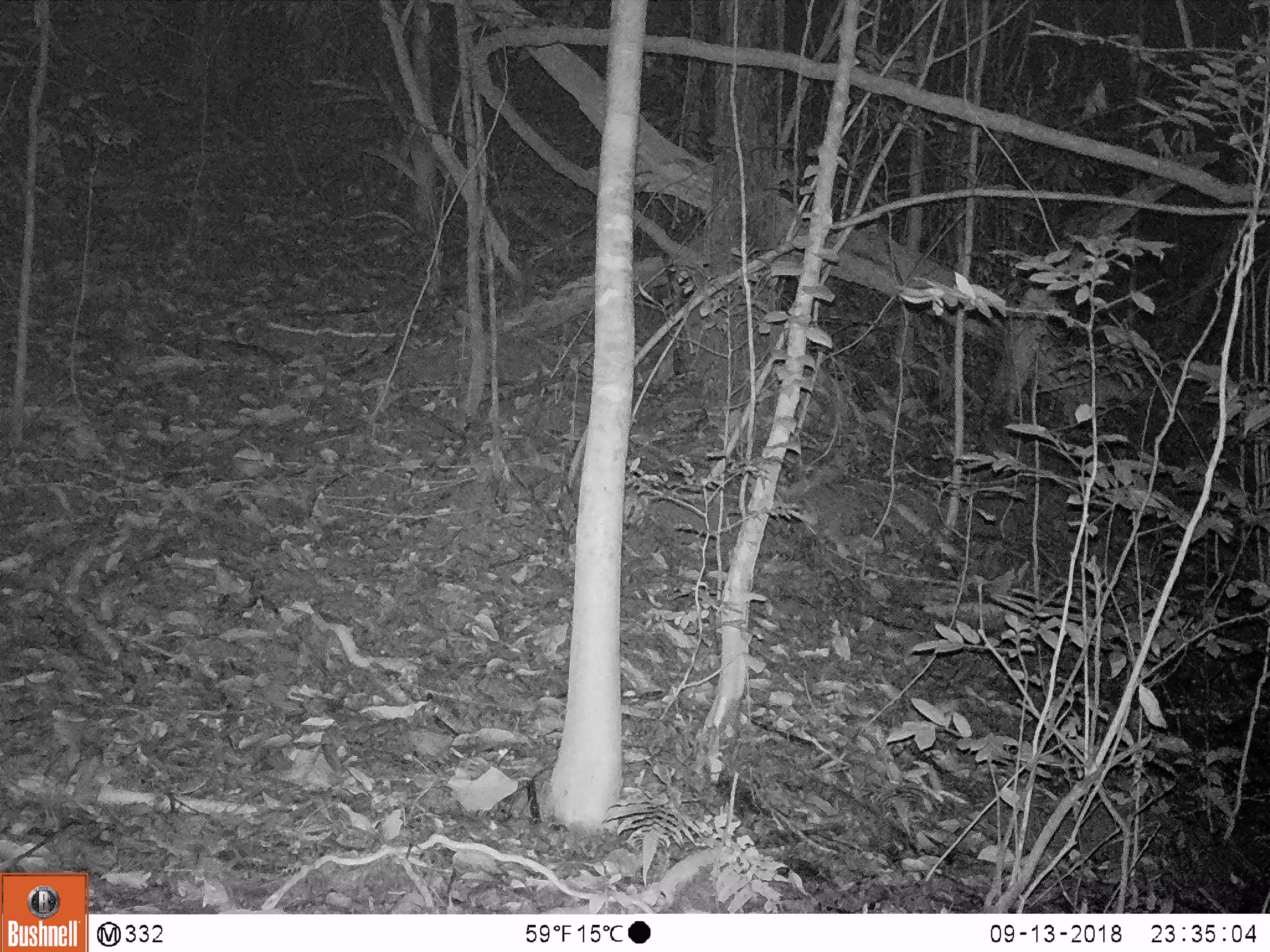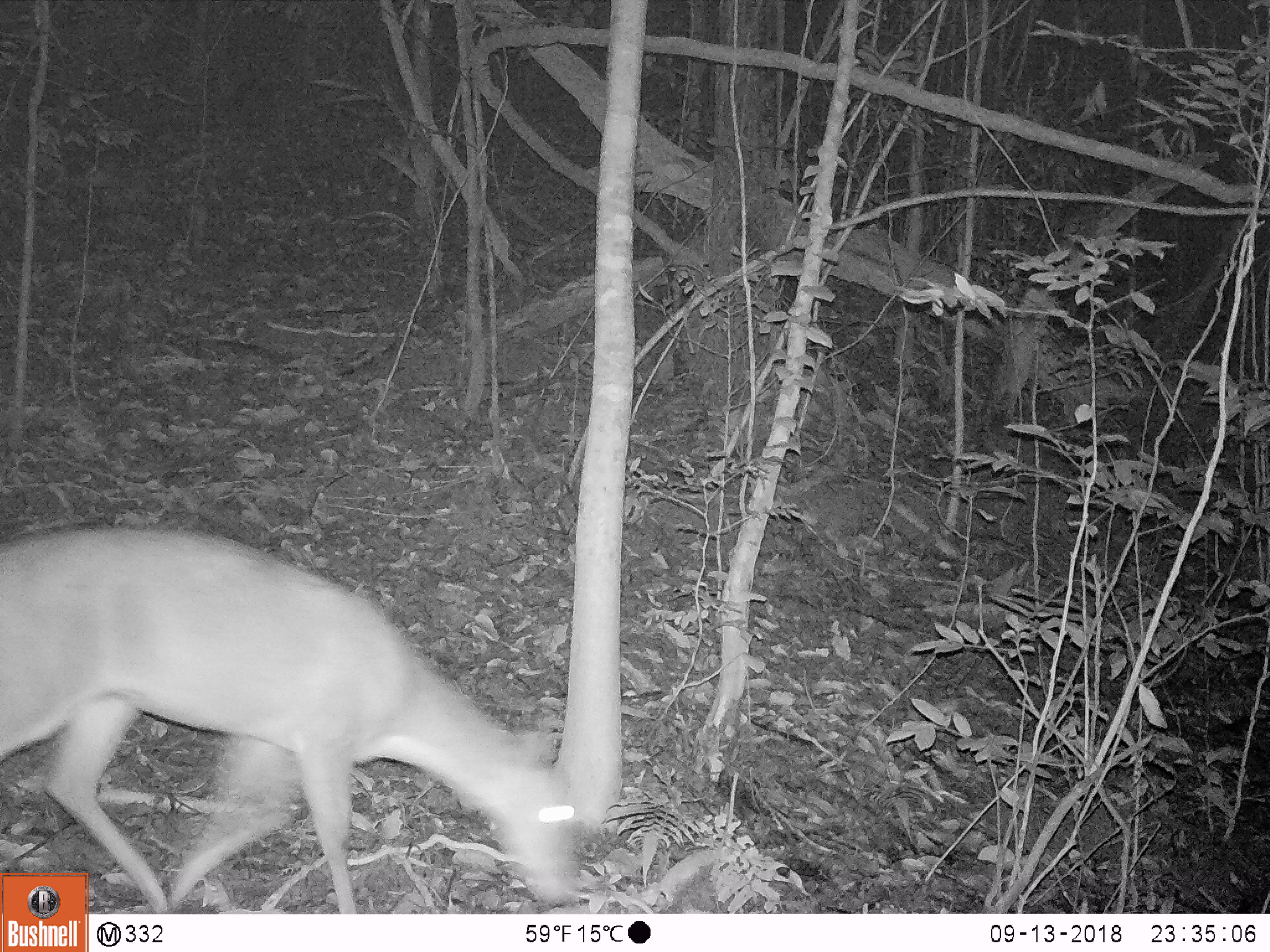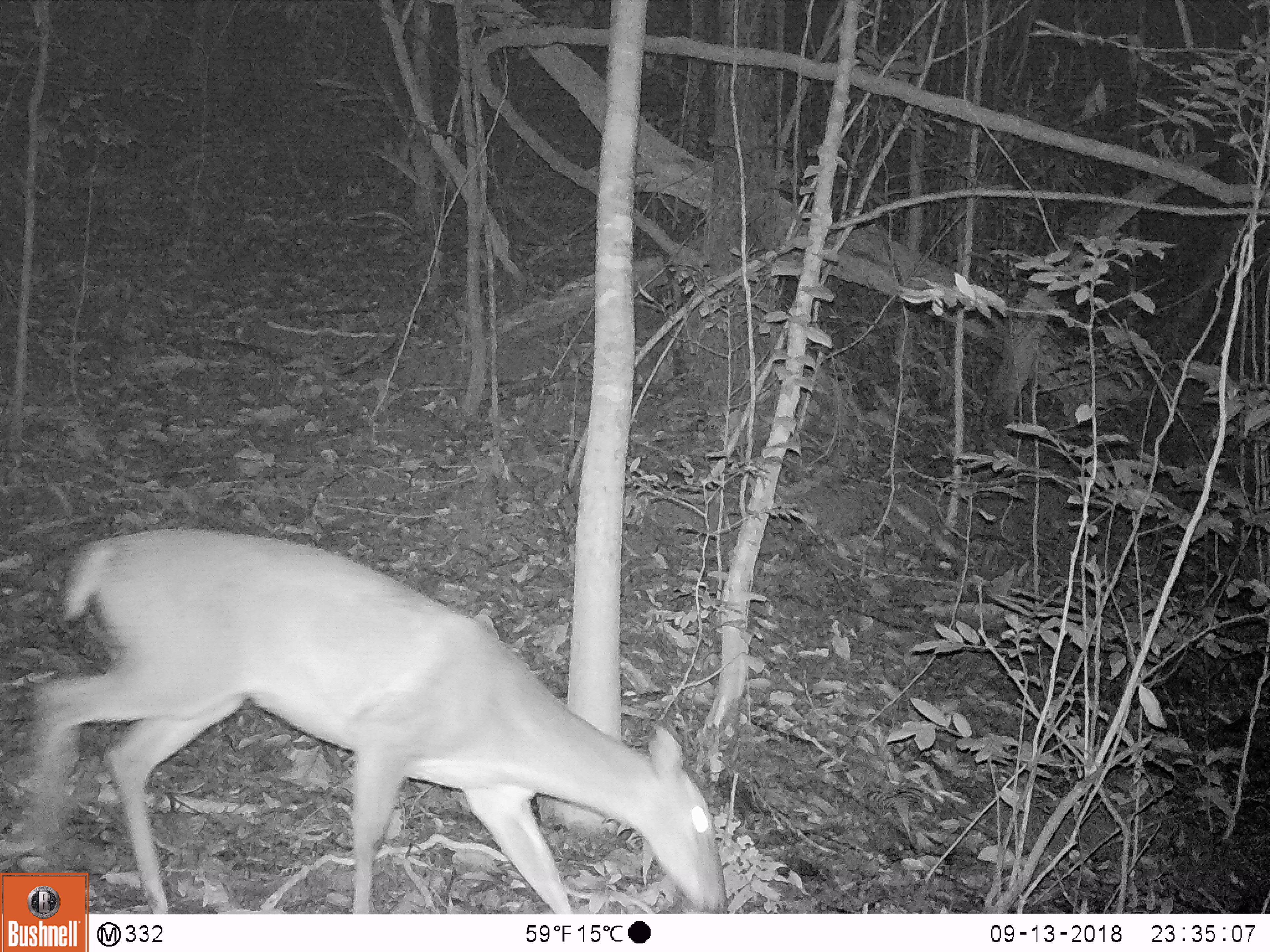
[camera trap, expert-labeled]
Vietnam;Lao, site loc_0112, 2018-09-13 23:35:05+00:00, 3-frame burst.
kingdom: Animalia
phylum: Chordata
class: Mammalia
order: Artiodactyla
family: Cervidae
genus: Muntiacus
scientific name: Muntiacus vuquangensis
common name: large-antlered muntjac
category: large antlered muntjac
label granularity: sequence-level